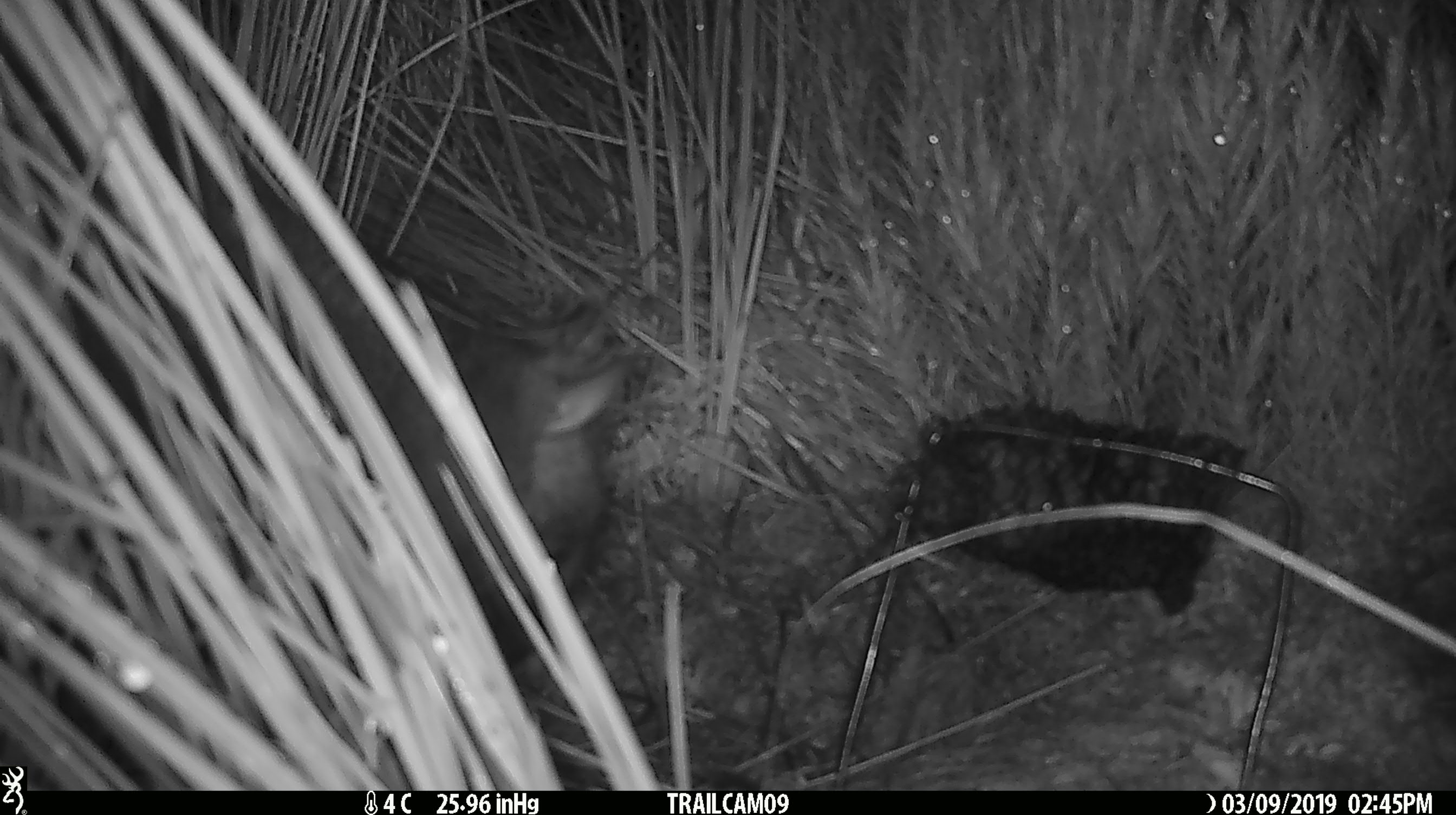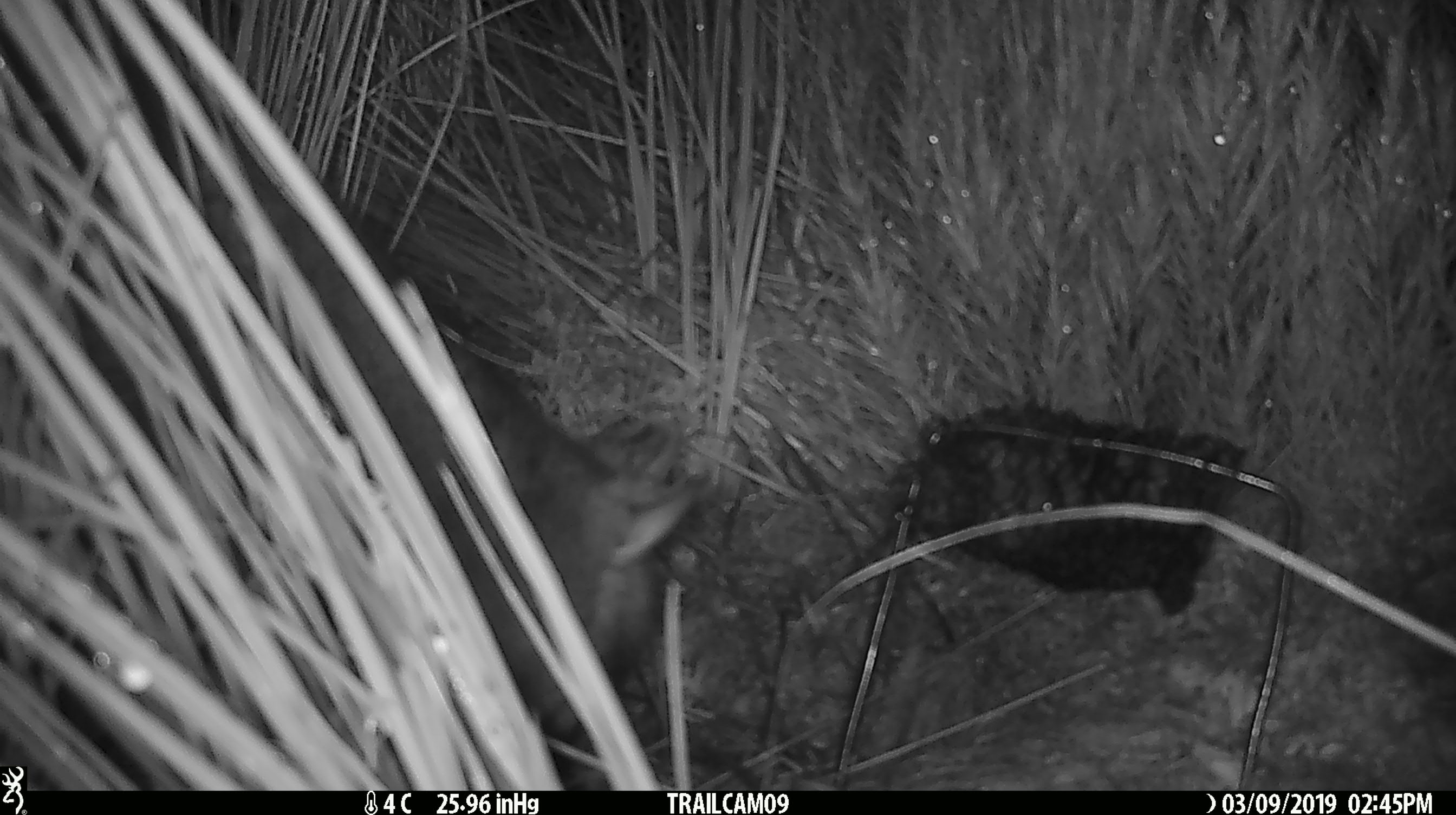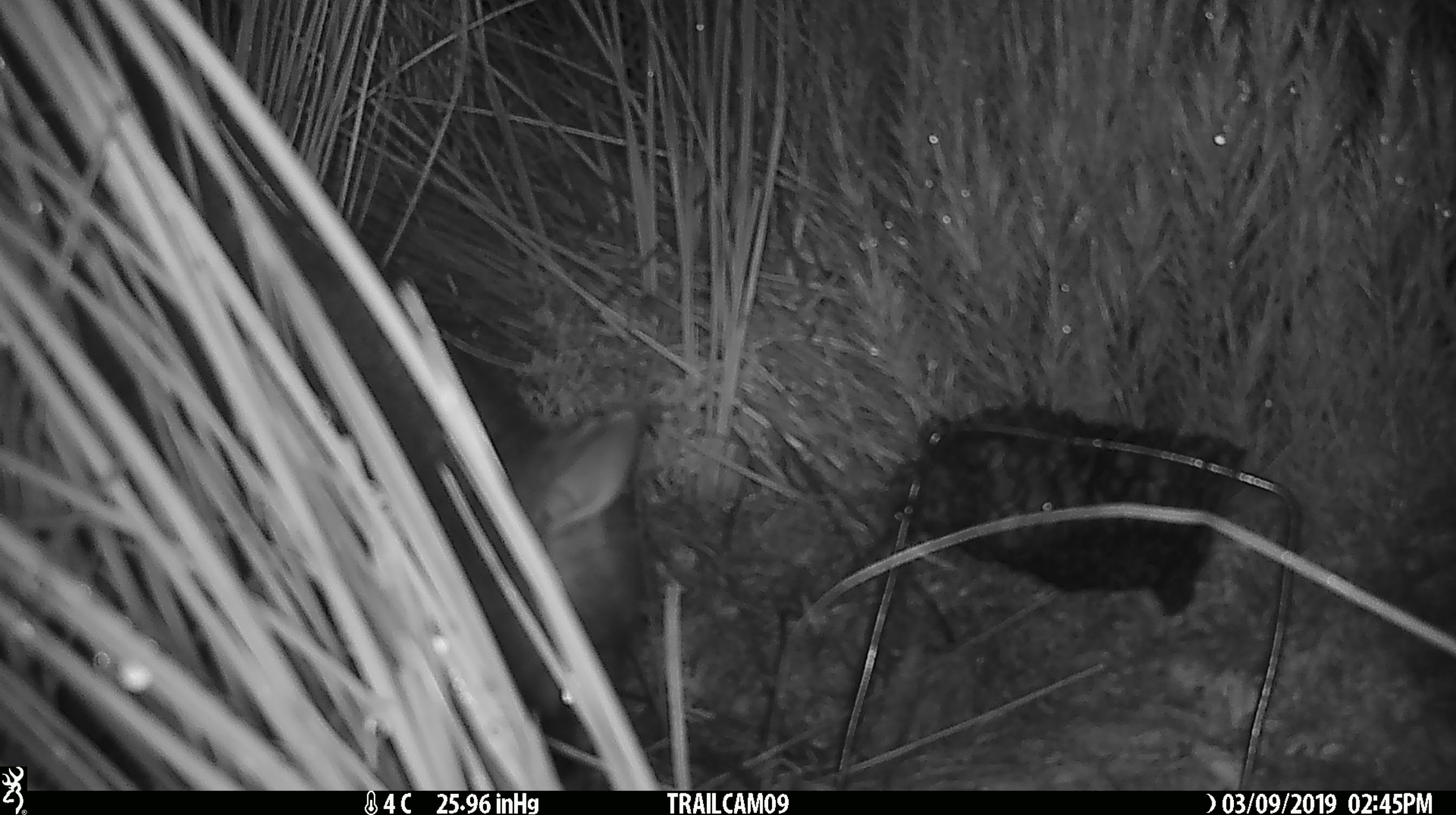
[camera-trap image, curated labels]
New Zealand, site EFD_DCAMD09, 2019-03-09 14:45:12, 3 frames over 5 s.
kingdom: Animalia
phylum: Chordata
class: Mammalia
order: Diprotodontia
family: Phalangeridae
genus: Trichosurus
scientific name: Trichosurus vulpecula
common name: common brushtail possum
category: possum